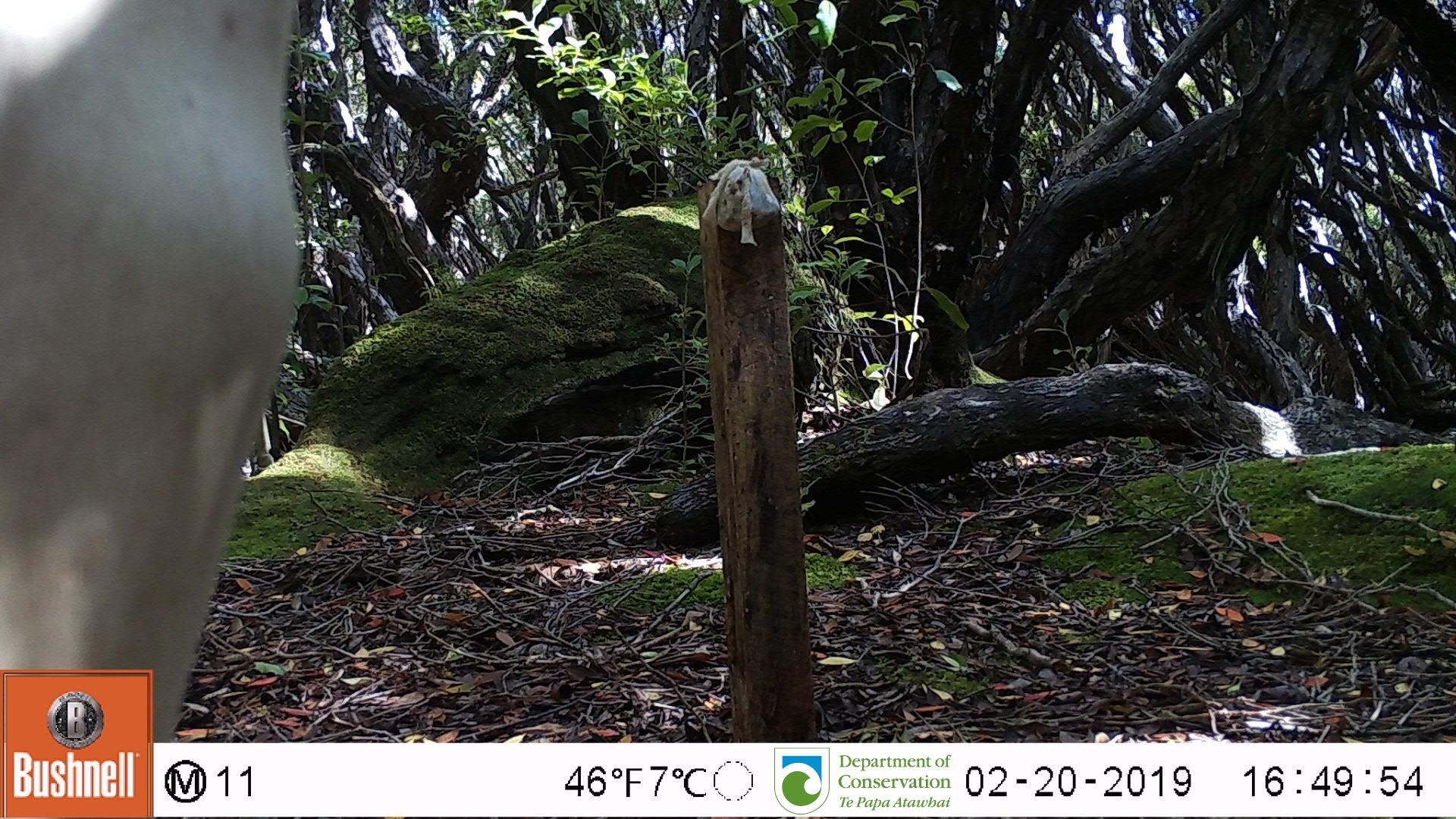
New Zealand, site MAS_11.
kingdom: Animalia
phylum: Chordata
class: Mammalia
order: Carnivora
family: Otariidae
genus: Phocarctos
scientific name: Phocarctos hookeri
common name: new zealand sea lion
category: sealion